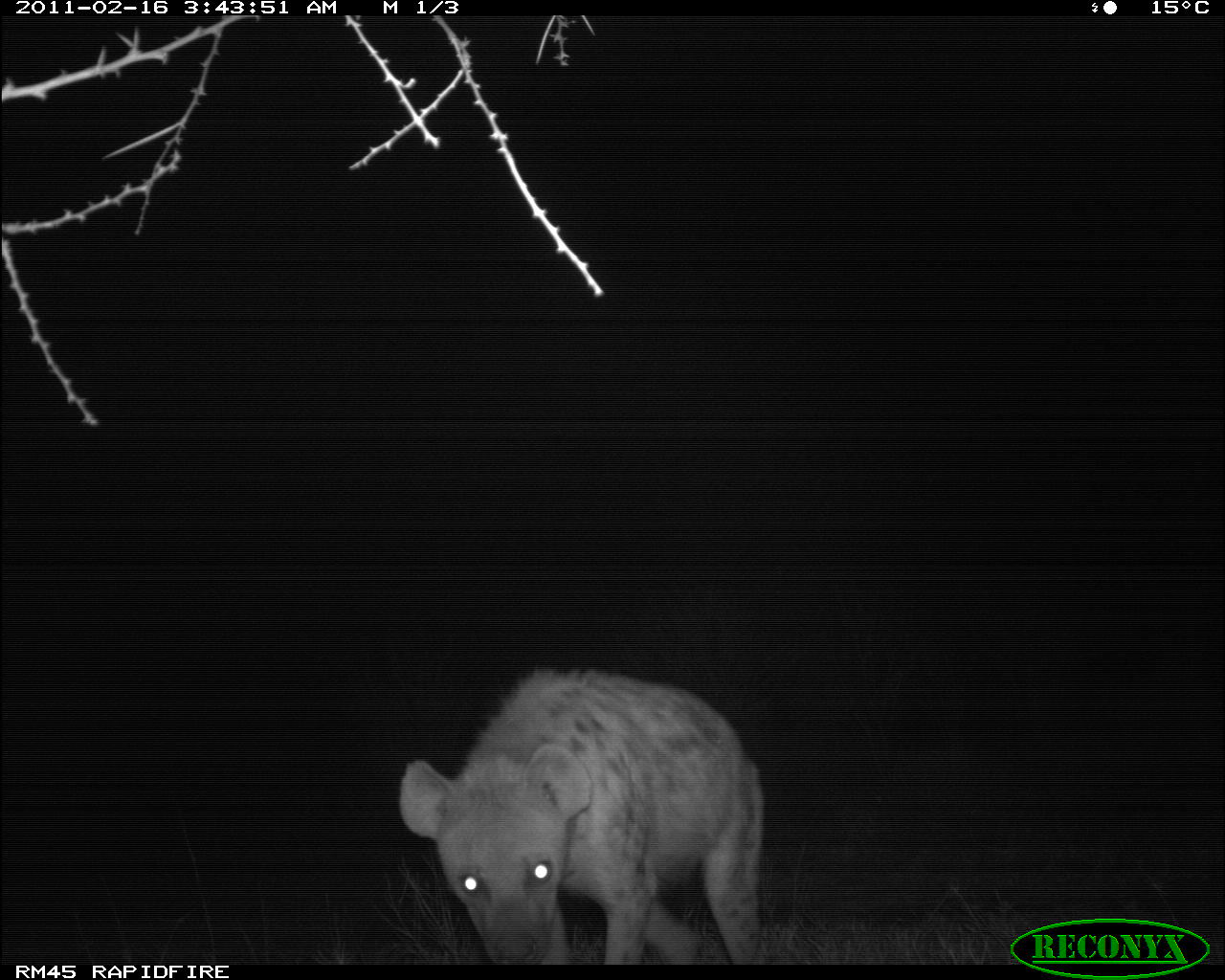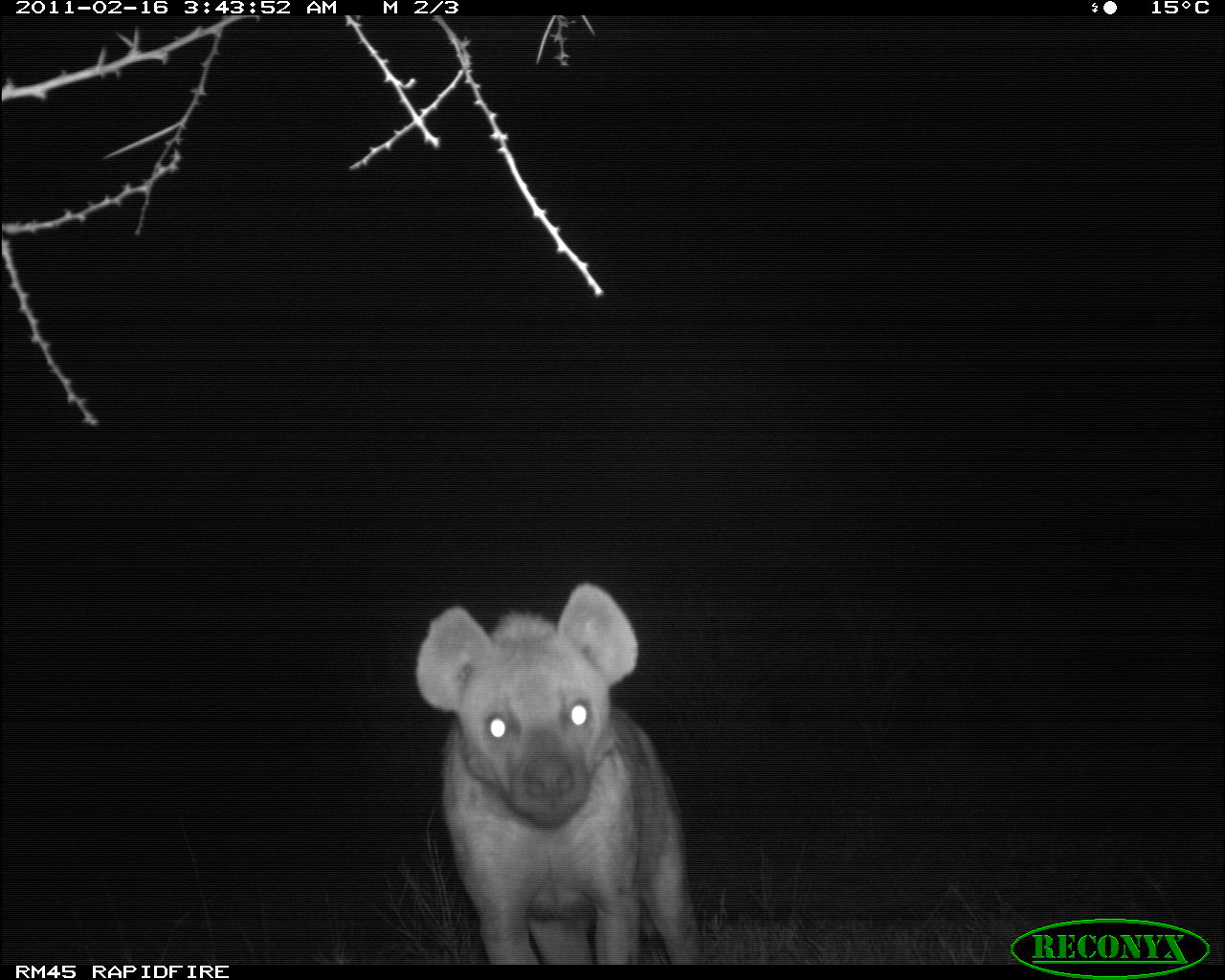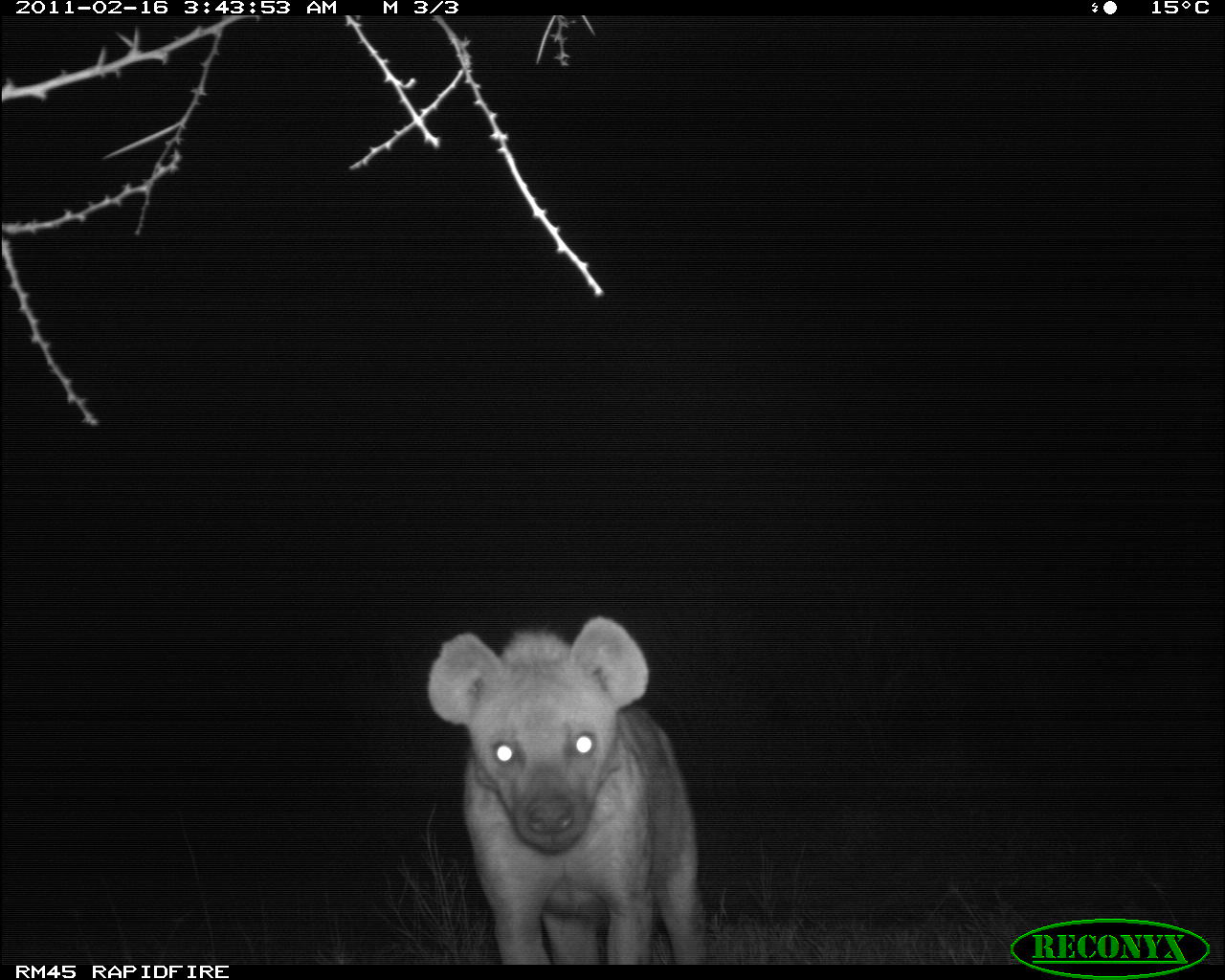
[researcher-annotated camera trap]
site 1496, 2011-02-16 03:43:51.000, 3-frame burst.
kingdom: Animalia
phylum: Chordata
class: Mammalia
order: Carnivora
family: Hyaenidae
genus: Crocuta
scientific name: Crocuta crocuta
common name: spotted hyena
Crocuta crocuta (spotted hyena), count 1.